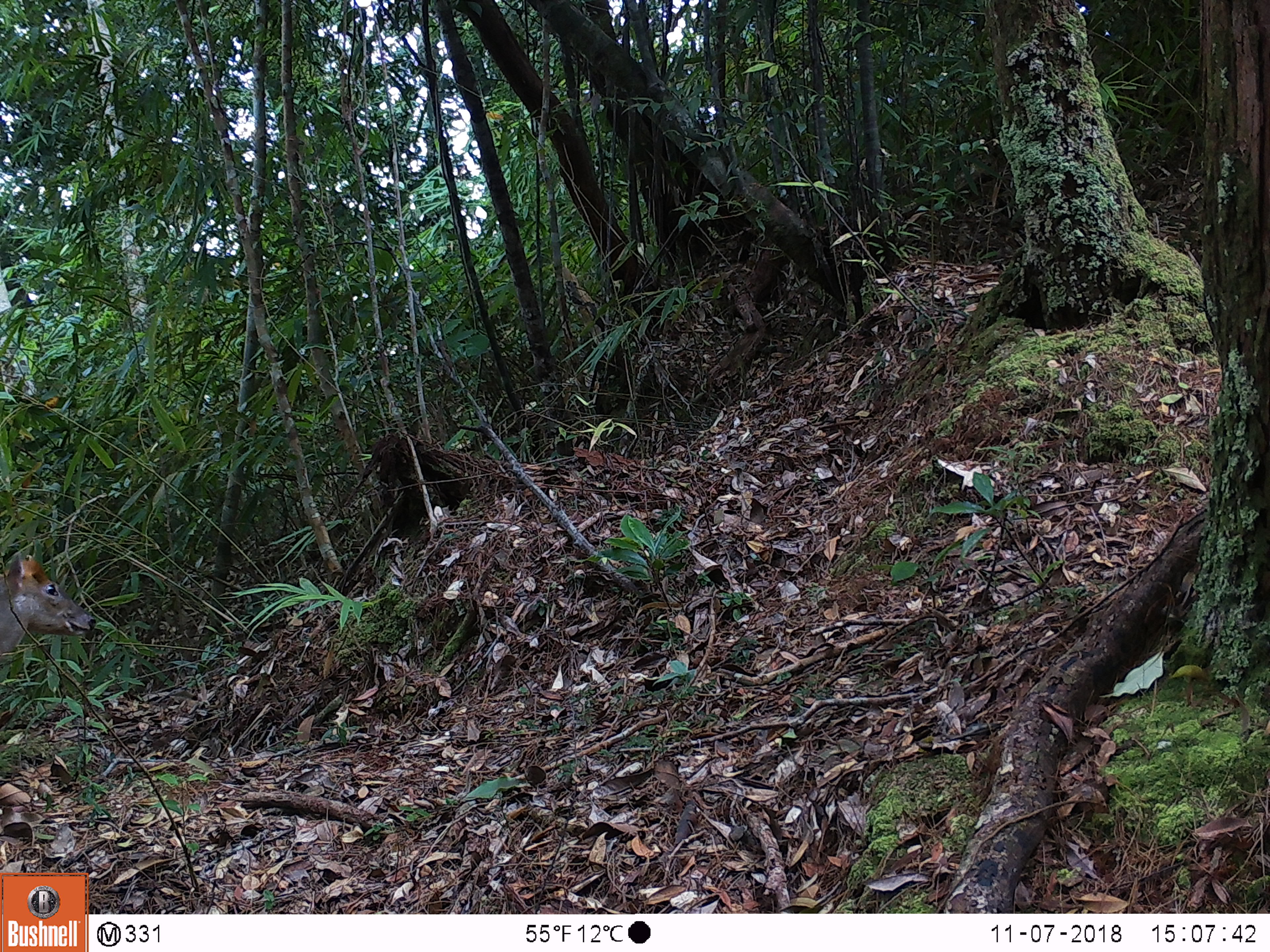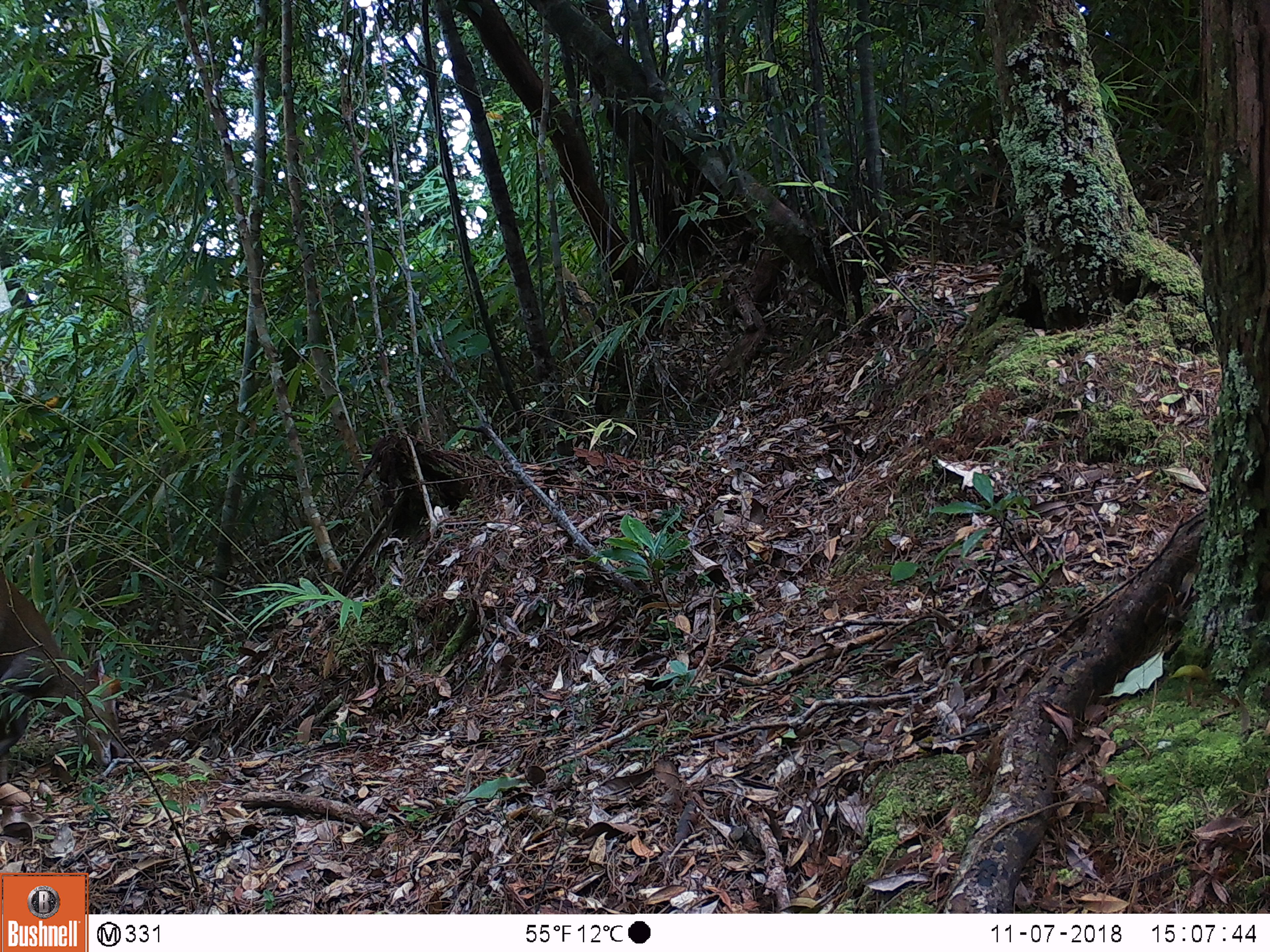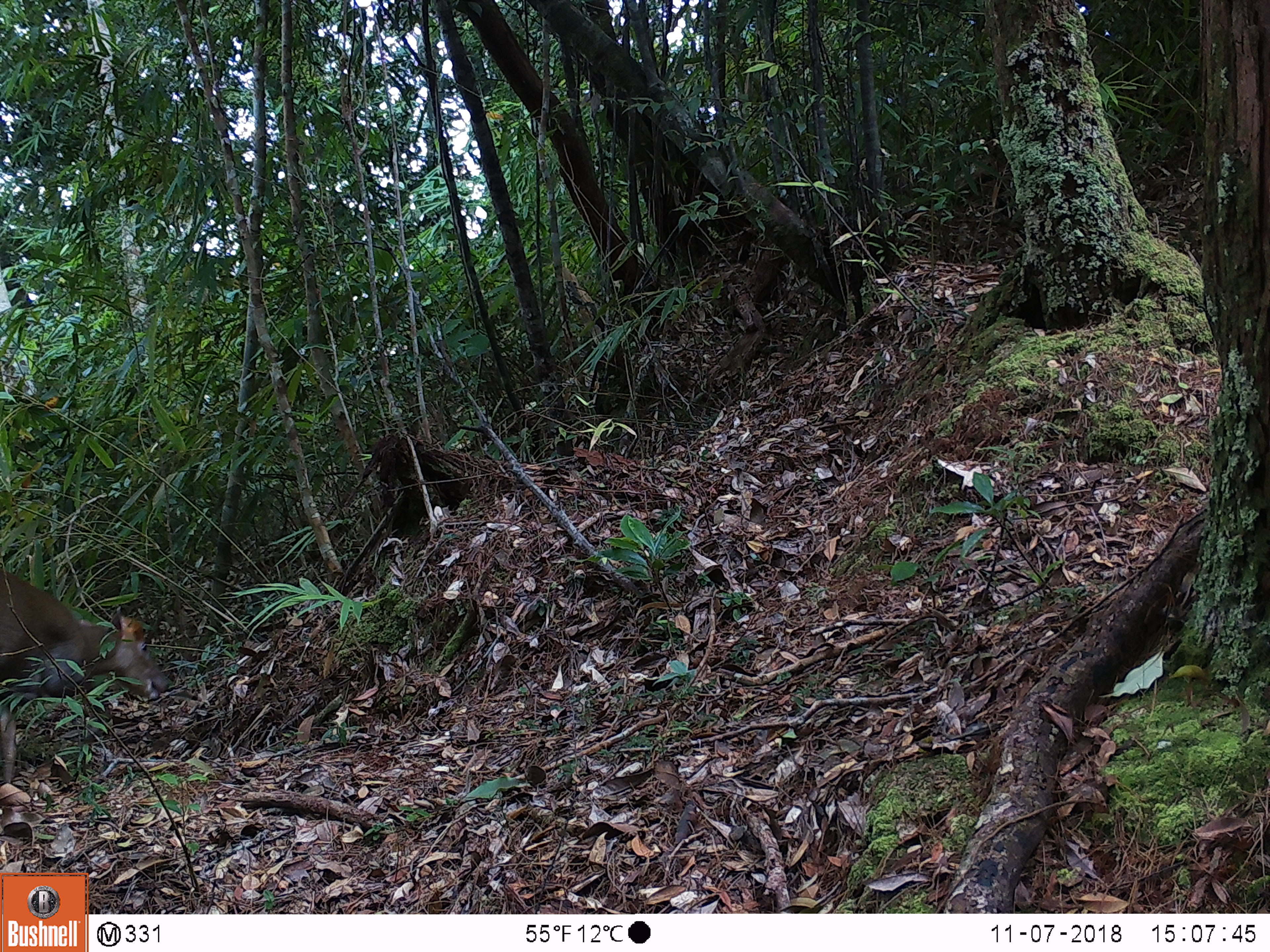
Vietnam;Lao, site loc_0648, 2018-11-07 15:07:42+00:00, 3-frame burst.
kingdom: Animalia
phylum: Chordata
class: Mammalia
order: Artiodactyla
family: Cervidae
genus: Muntiacus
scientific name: Muntiacus rooseveltorum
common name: roosevelt's muntjac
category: roosevelts muntjac group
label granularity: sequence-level